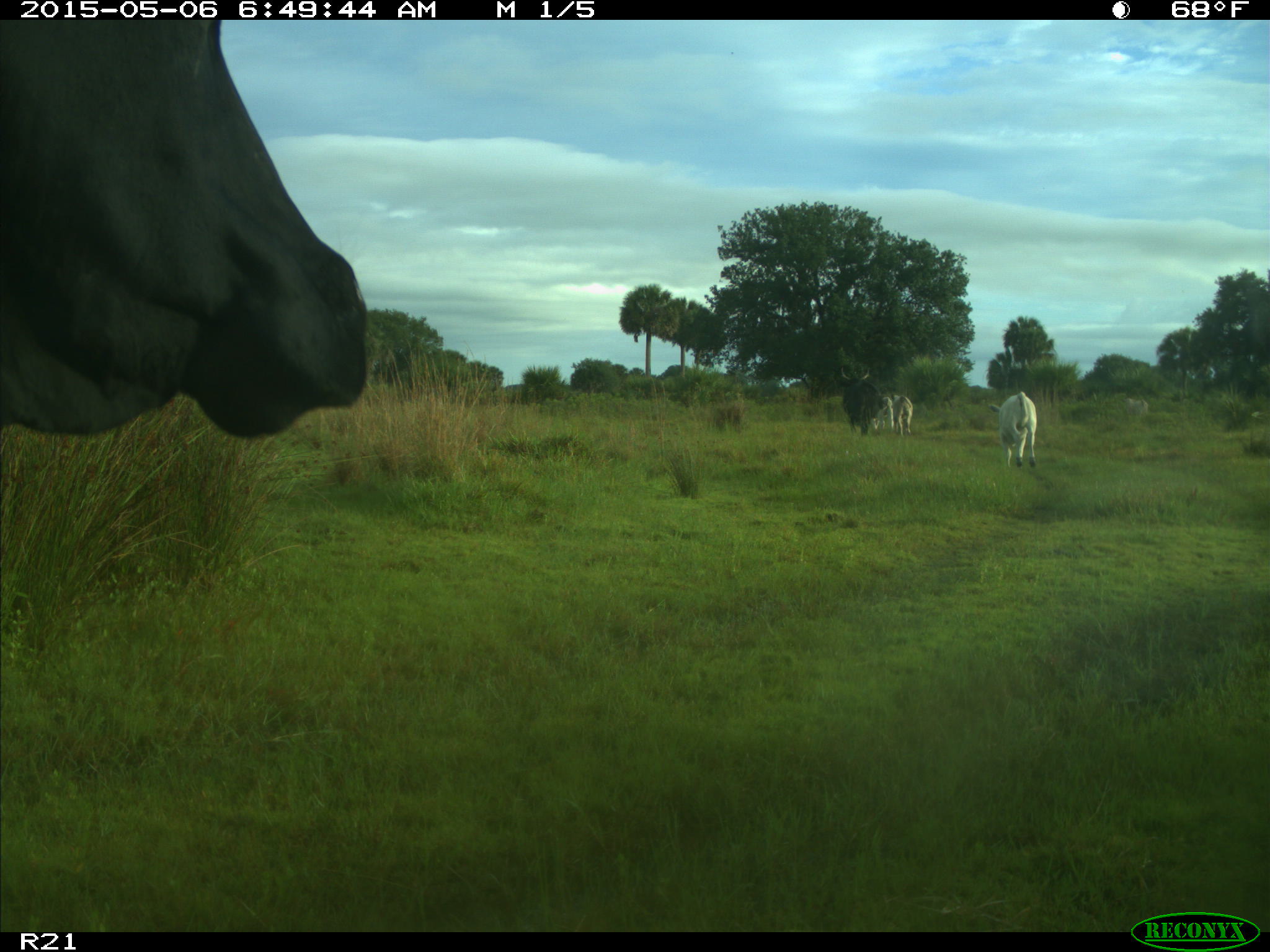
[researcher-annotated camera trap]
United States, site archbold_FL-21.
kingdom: Animalia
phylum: Chordata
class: Mammalia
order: Artiodactyla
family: Bovidae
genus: Bos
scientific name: Bos taurus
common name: domestic cow